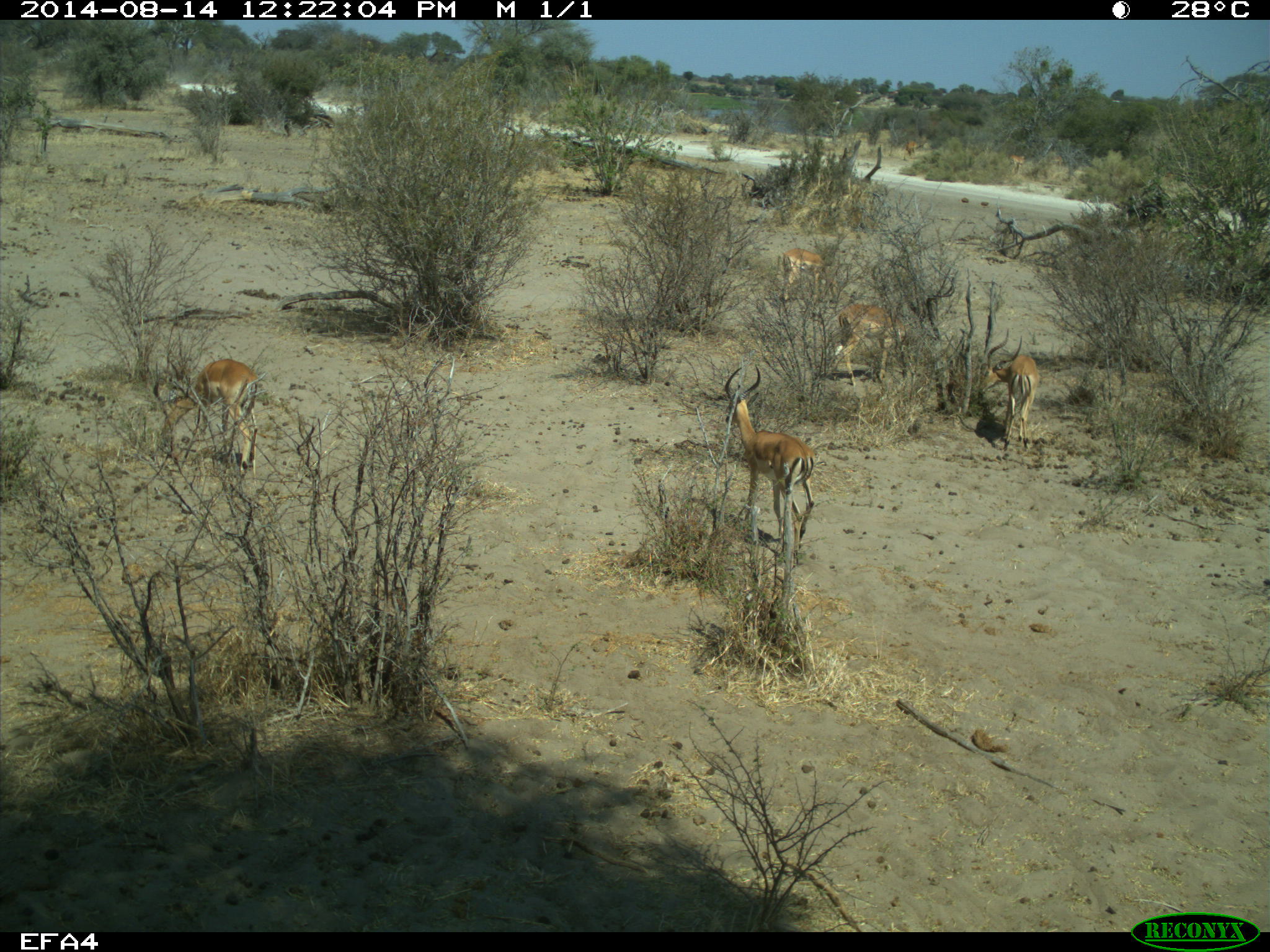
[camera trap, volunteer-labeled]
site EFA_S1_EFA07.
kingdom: Animalia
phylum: Chordata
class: Mammalia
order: Artiodactyla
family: Bovidae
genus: Aepyceros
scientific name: Aepyceros melampus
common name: impala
Impala (Aepyceros melampus), count 7. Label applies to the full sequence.